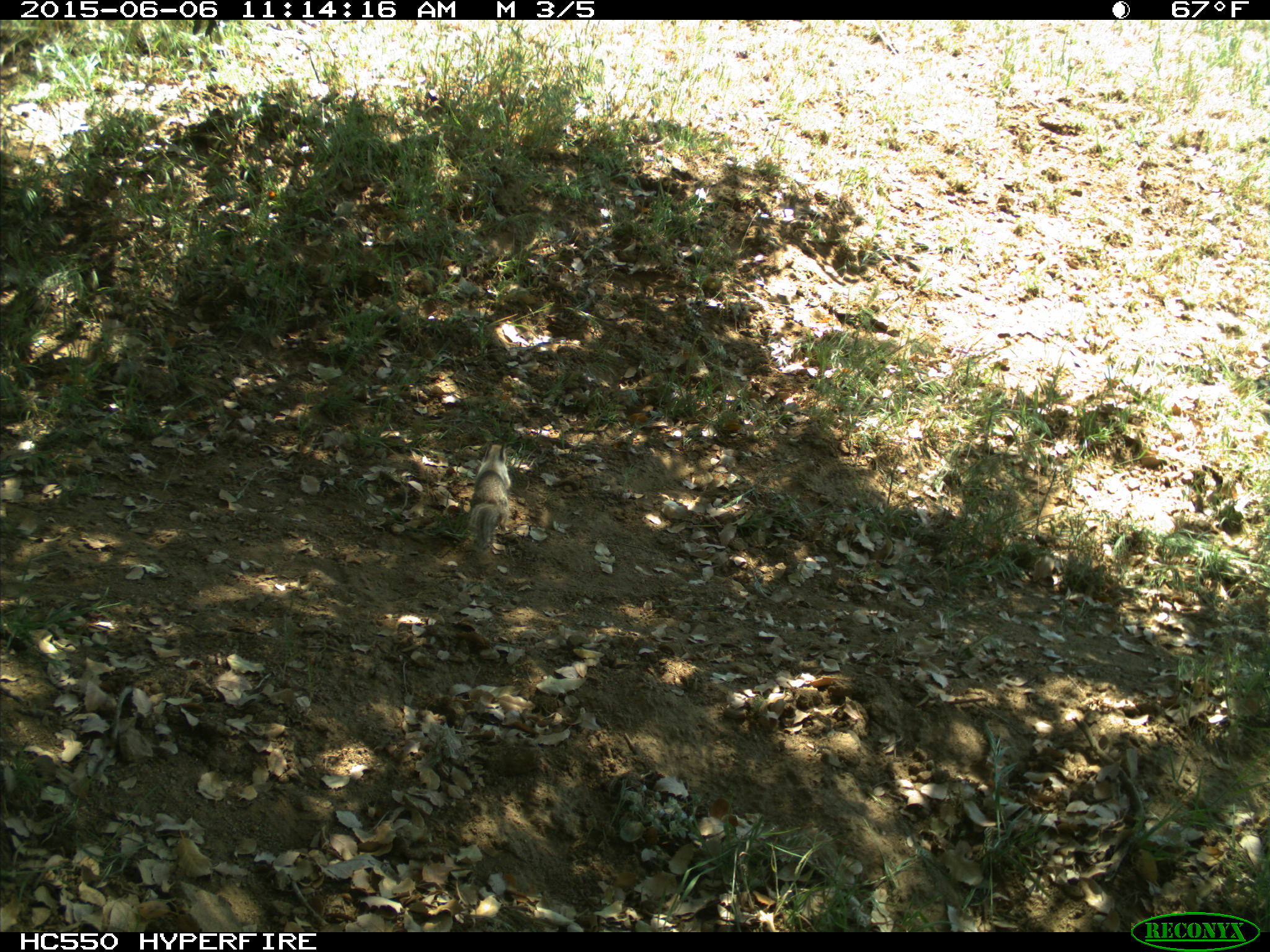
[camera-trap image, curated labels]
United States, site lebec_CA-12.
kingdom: Animalia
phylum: Chordata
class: Mammalia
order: Rodentia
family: Sciuridae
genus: Otospermophilus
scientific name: Otospermophilus beecheyi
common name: california ground squirrel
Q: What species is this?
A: Otospermophilus beecheyi (california ground squirrel).